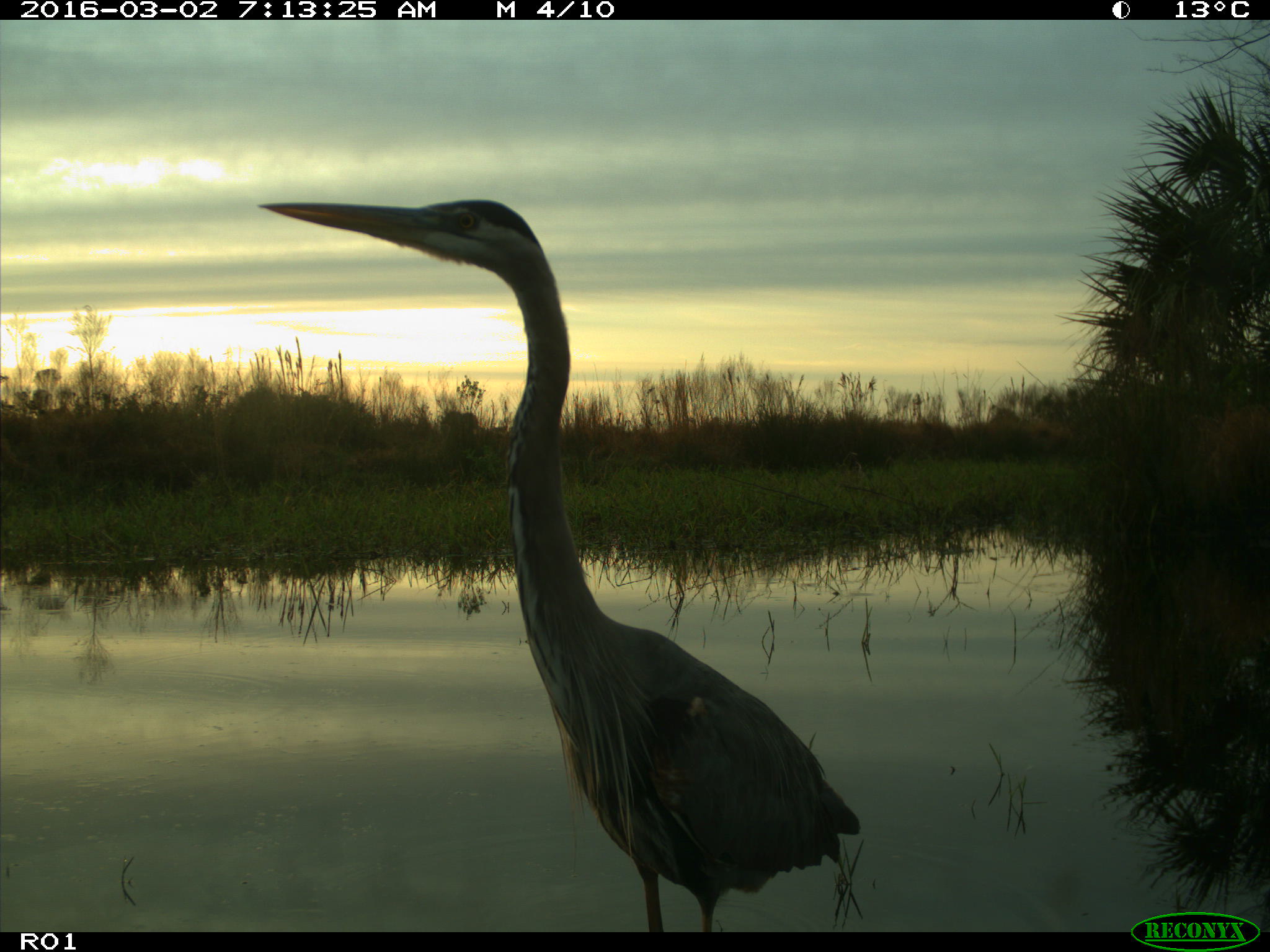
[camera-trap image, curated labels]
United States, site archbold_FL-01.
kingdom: Animalia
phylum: Chordata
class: Aves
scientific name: Aves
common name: birds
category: unidentified bird